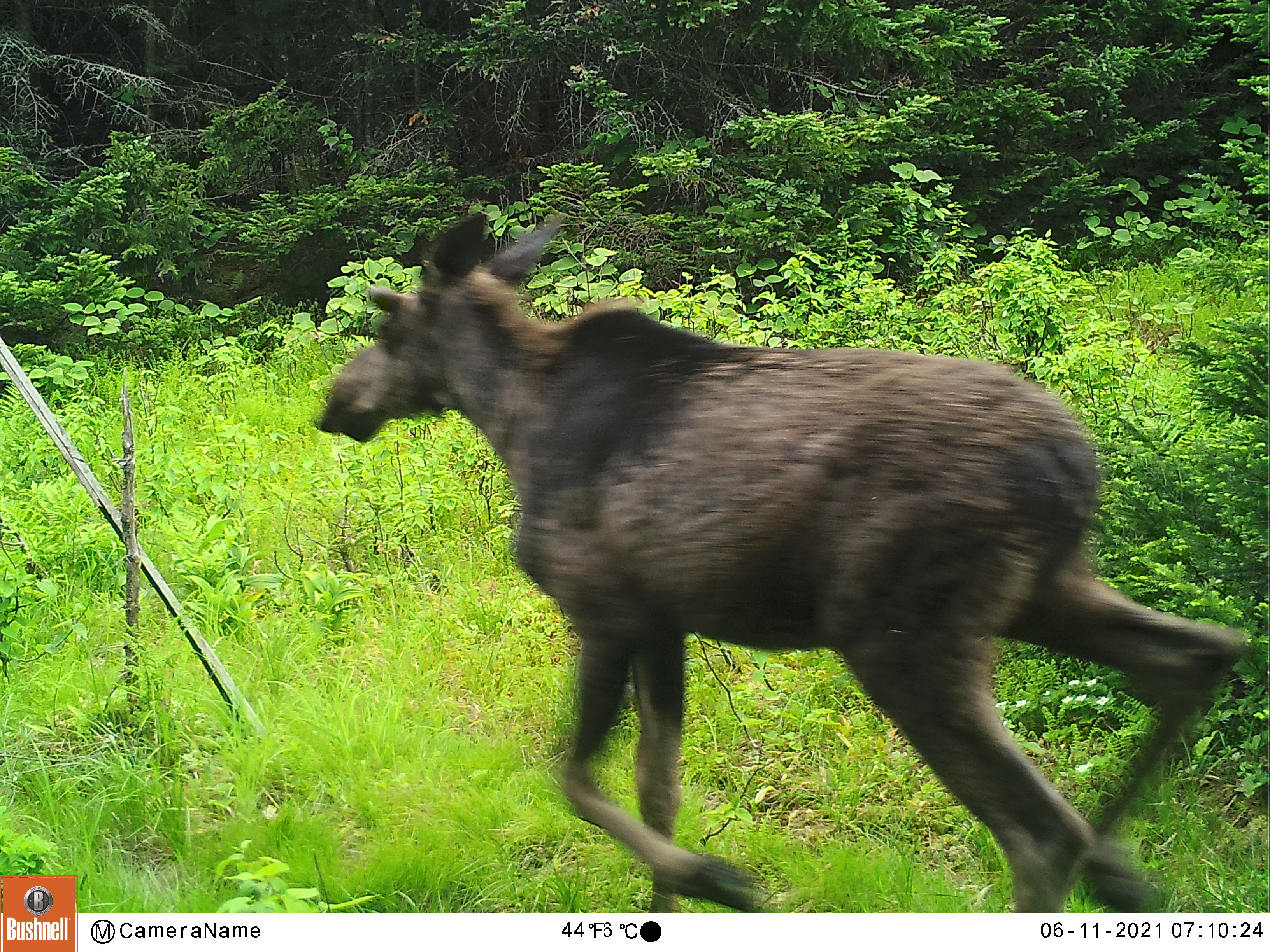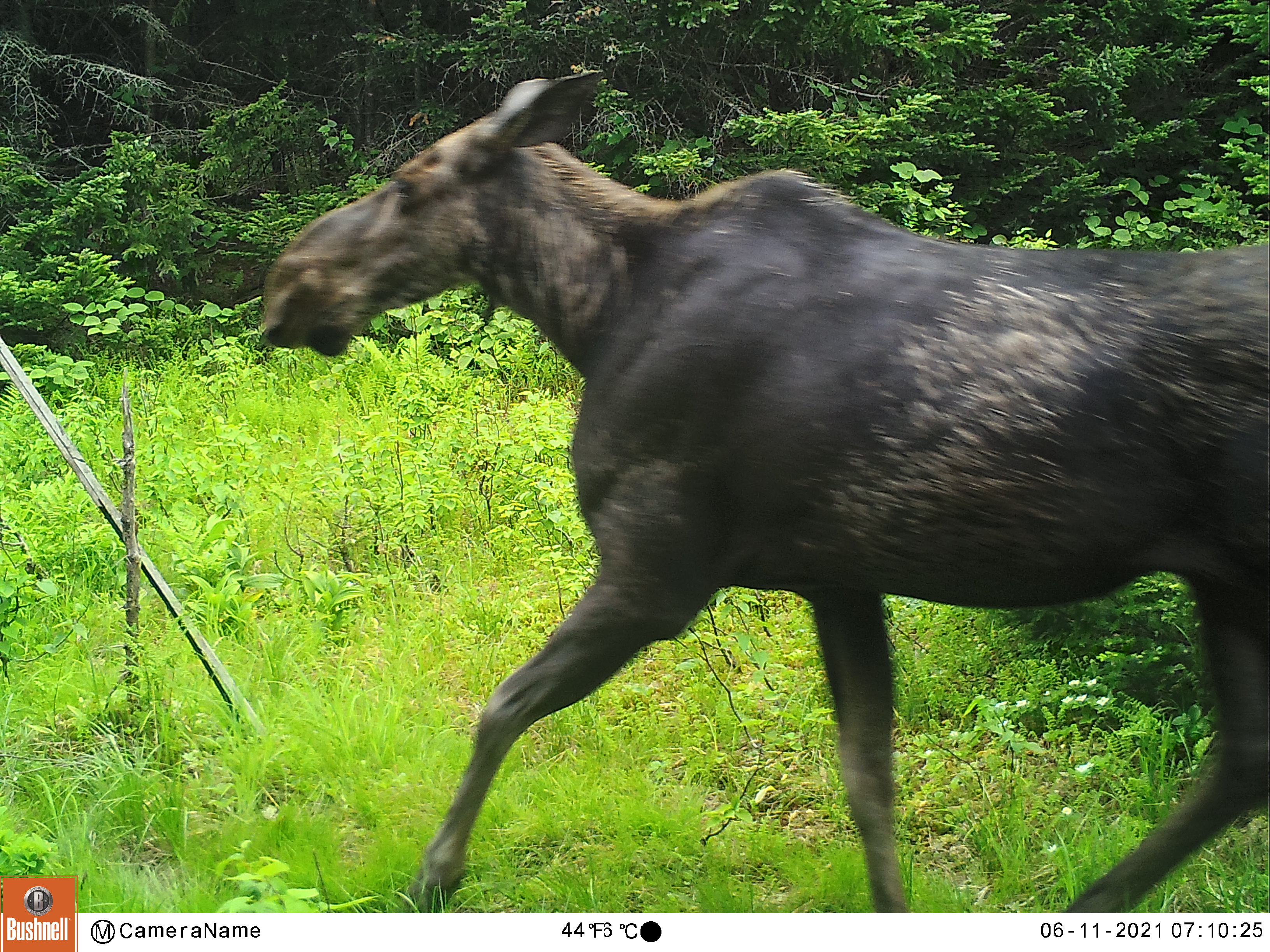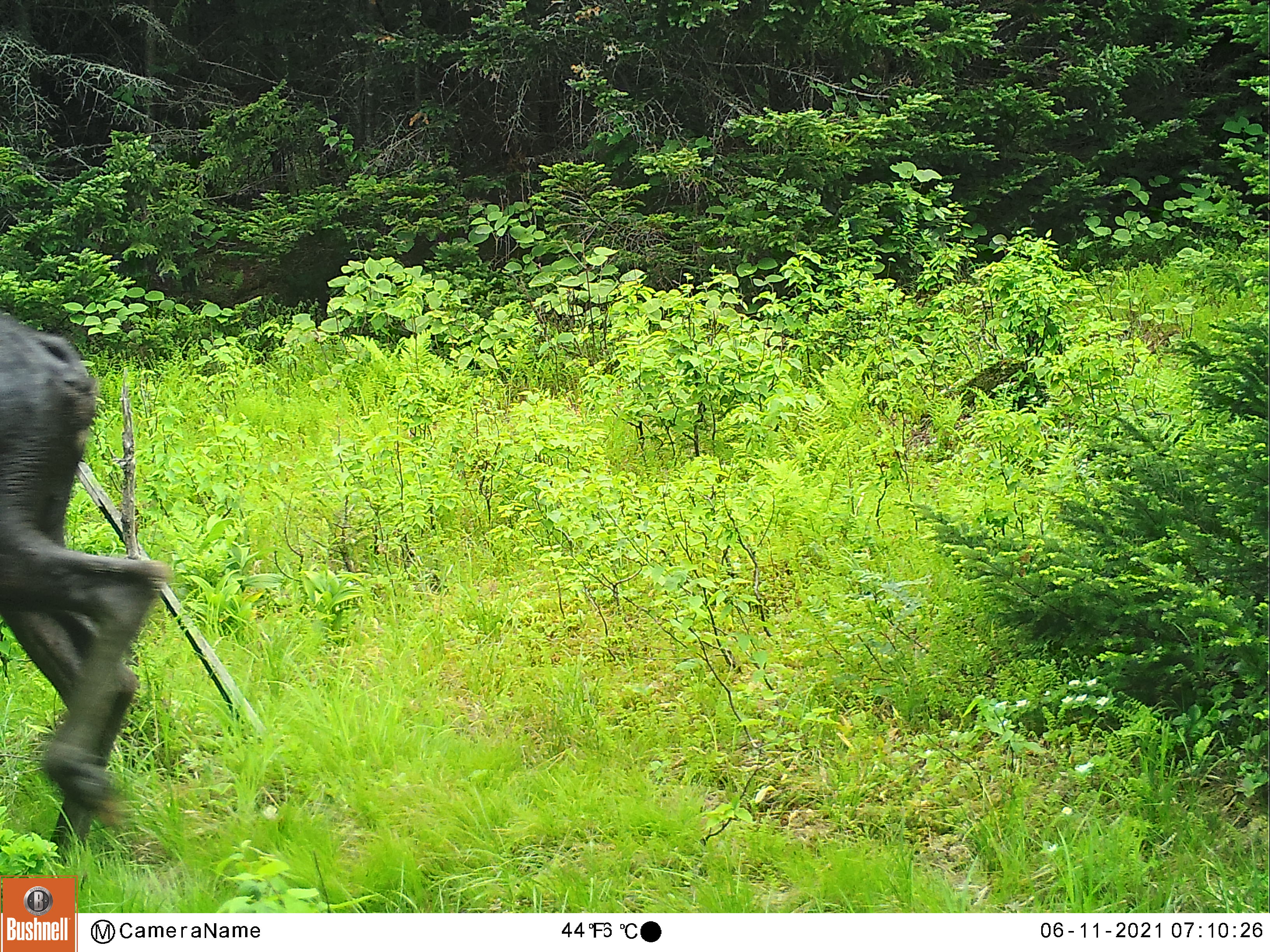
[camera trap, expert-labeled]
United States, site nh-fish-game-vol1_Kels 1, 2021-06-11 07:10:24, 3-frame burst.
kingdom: Animalia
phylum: Chordata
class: Mammalia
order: Artiodactyla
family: Cervidae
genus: Alces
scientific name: Alces alces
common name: moose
Moose (Alces alces).